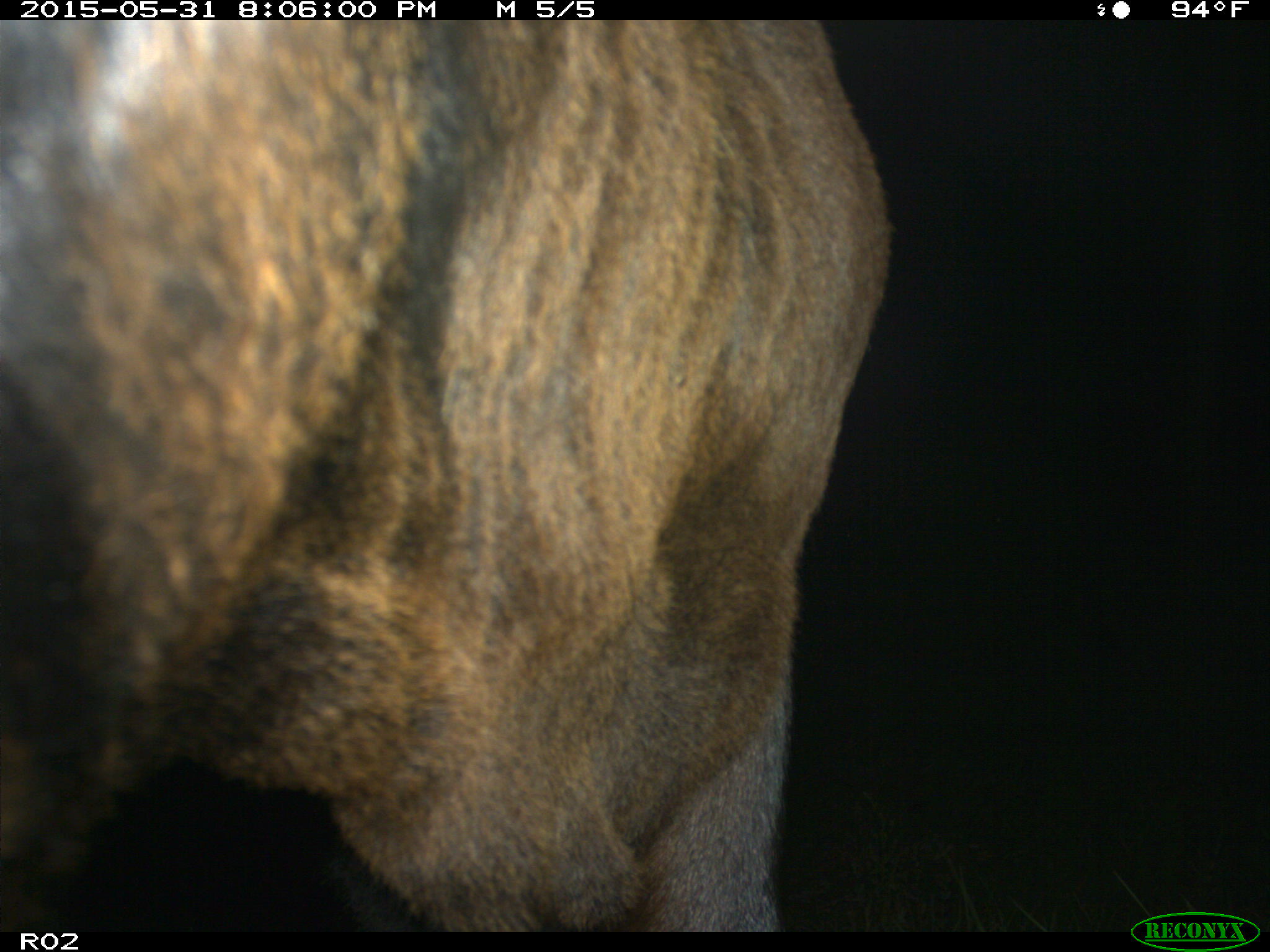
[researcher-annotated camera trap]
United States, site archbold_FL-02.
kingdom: Animalia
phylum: Chordata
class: Mammalia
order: Artiodactyla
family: Bovidae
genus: Bos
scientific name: Bos taurus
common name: domestic cow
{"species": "Bos taurus (domestic cow)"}